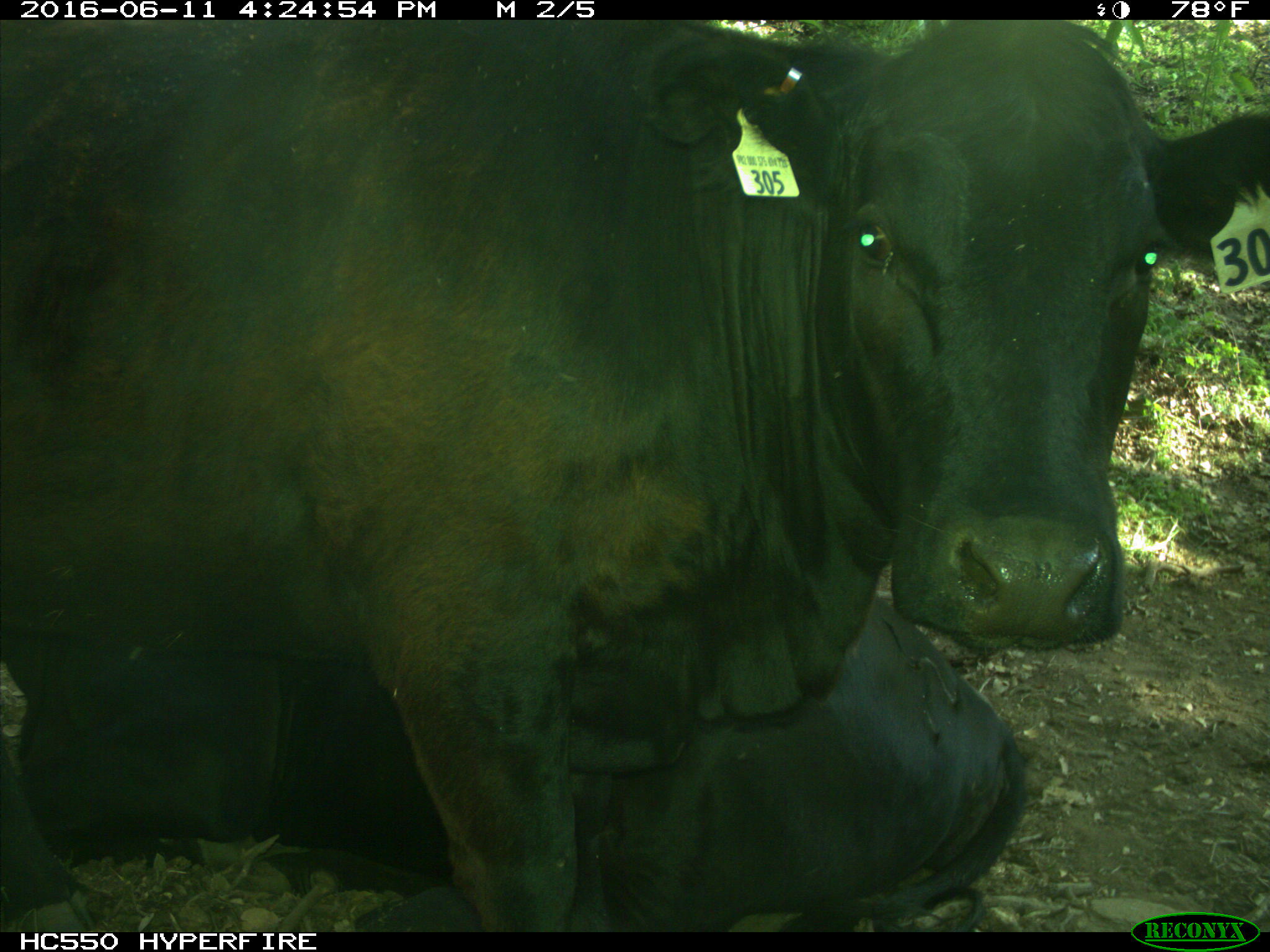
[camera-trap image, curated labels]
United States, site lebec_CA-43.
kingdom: Animalia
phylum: Chordata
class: Mammalia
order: Artiodactyla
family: Bovidae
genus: Bos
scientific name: Bos taurus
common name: domestic cow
Bos taurus (domestic cow).